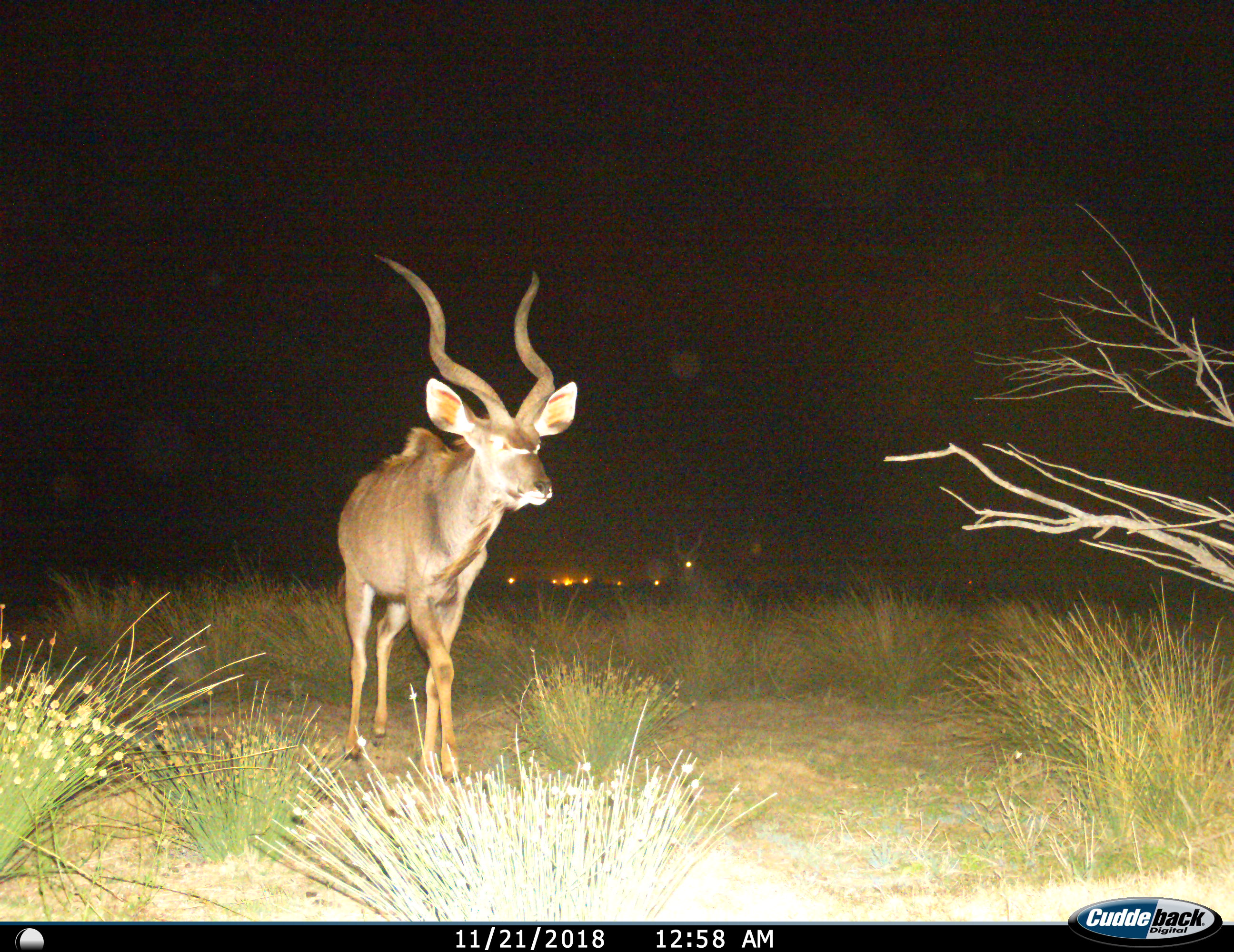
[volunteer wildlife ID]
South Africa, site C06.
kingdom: Animalia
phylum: Chordata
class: Mammalia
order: Artiodactyla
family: Bovidae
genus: Tragelaphus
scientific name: Tragelaphus strepsiceros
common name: greater kudu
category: kudu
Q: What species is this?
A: Kudu (greater kudu) (Tragelaphus strepsiceros).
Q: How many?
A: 1.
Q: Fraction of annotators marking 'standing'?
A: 20%.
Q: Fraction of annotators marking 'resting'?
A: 0%.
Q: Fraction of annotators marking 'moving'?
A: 80%.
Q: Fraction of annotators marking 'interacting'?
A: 0%.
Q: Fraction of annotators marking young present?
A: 0%.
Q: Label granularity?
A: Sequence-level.